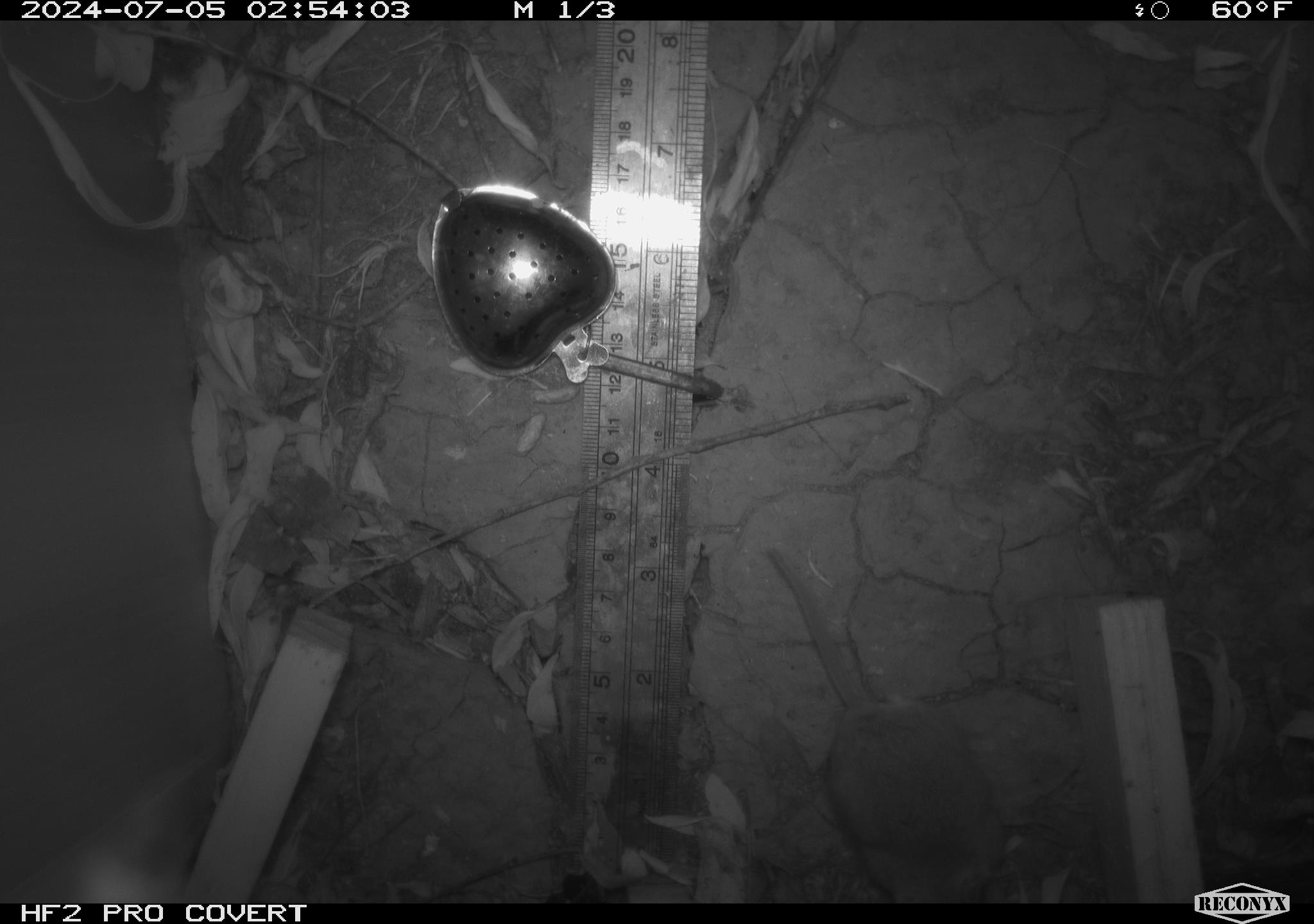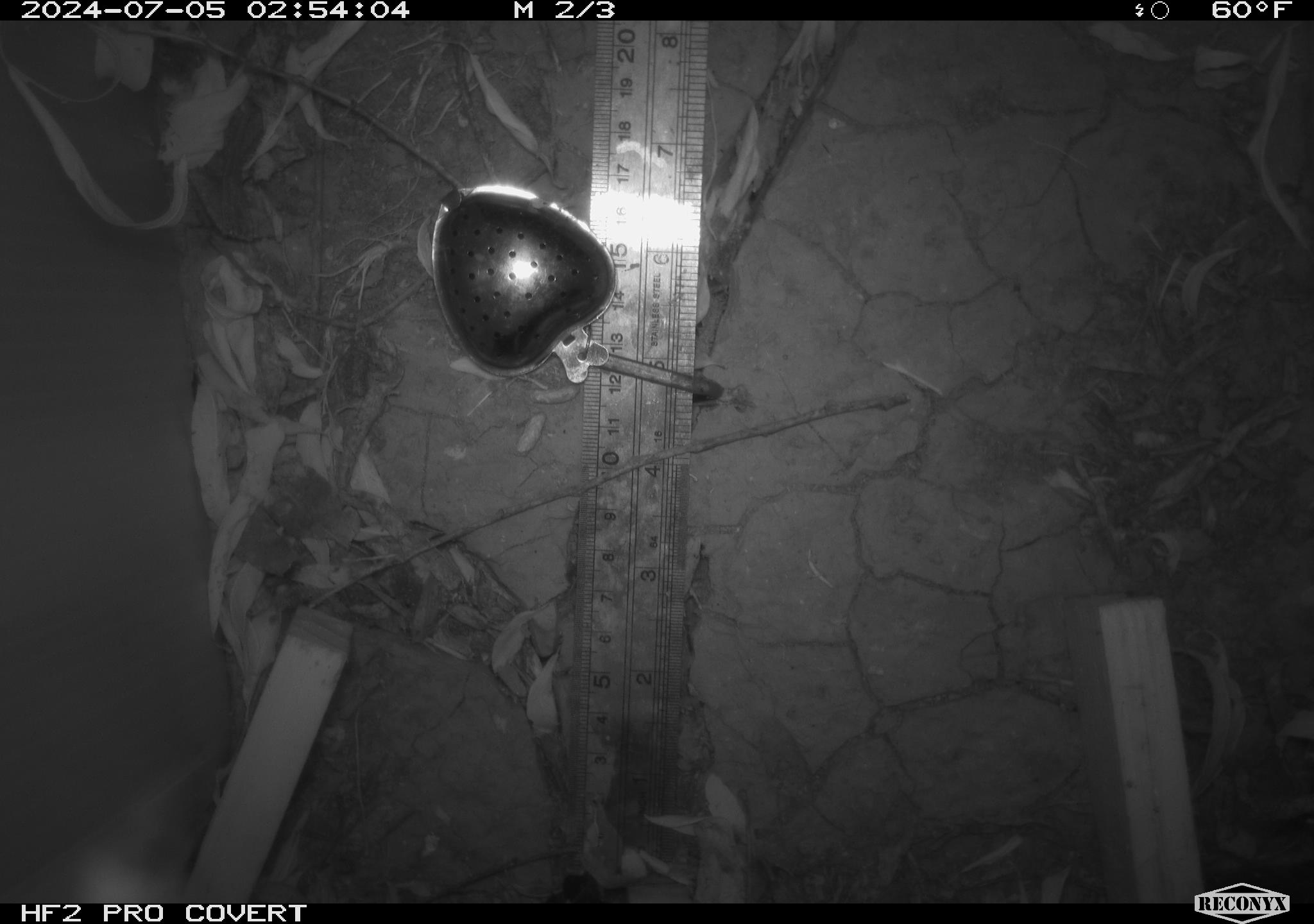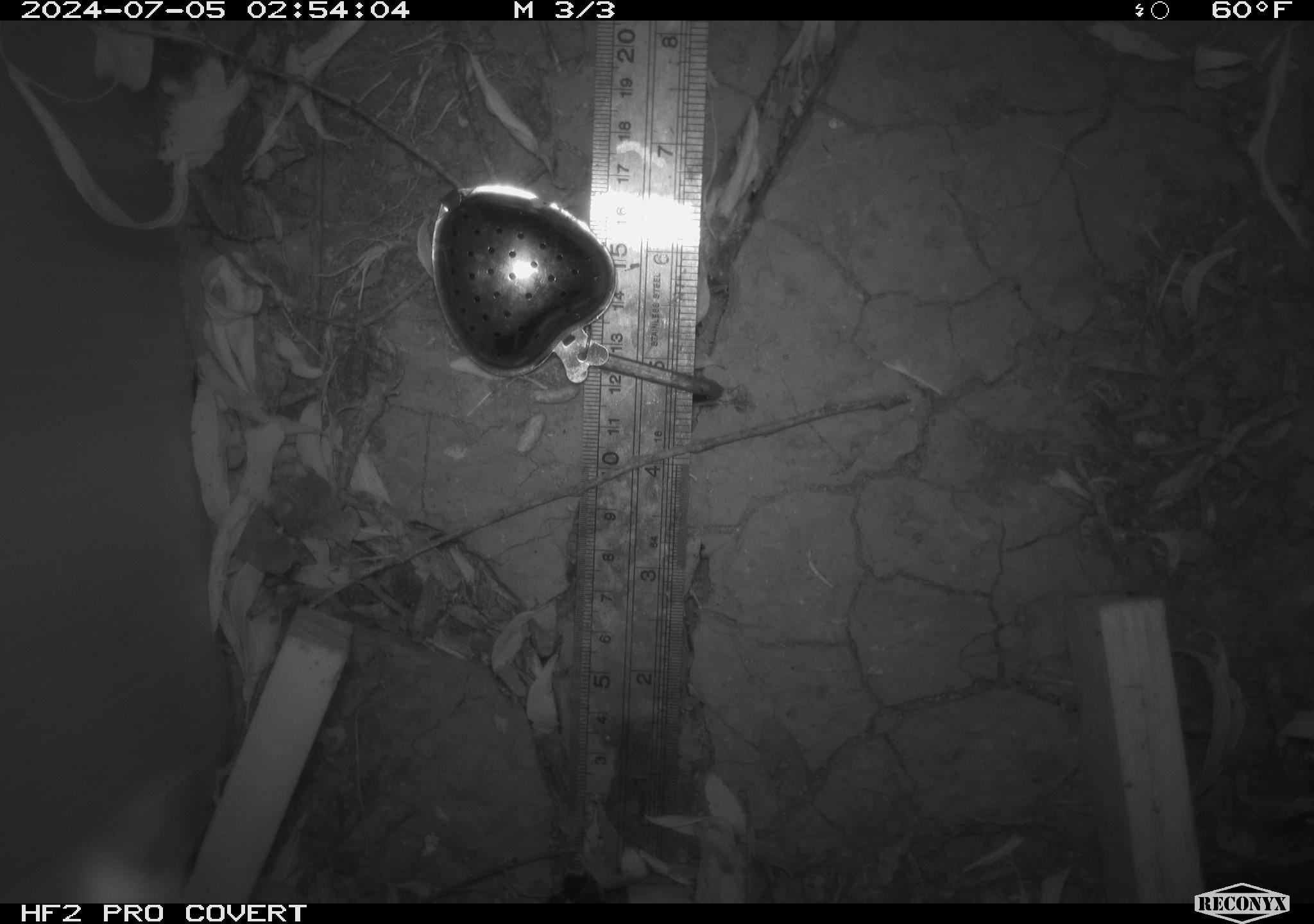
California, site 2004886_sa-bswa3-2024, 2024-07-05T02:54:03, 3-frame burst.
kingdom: Animalia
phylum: Chordata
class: Mammalia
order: Rodentia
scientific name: Rodentia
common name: mouse species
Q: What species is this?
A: Mouse species (Rodentia).